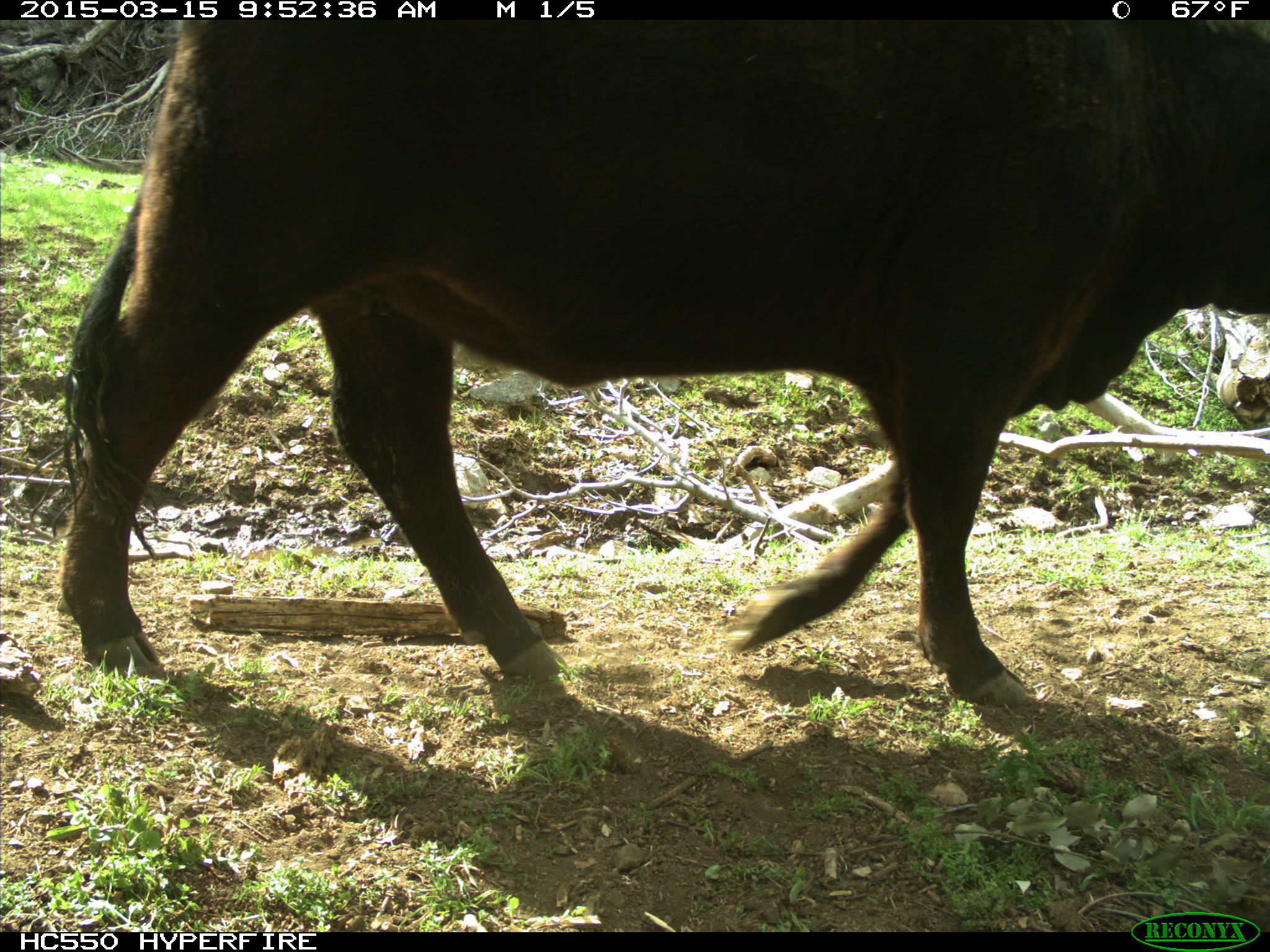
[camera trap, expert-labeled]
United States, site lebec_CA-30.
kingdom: Animalia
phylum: Chordata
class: Mammalia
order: Artiodactyla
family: Bovidae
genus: Bos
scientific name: Bos taurus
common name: domestic cow